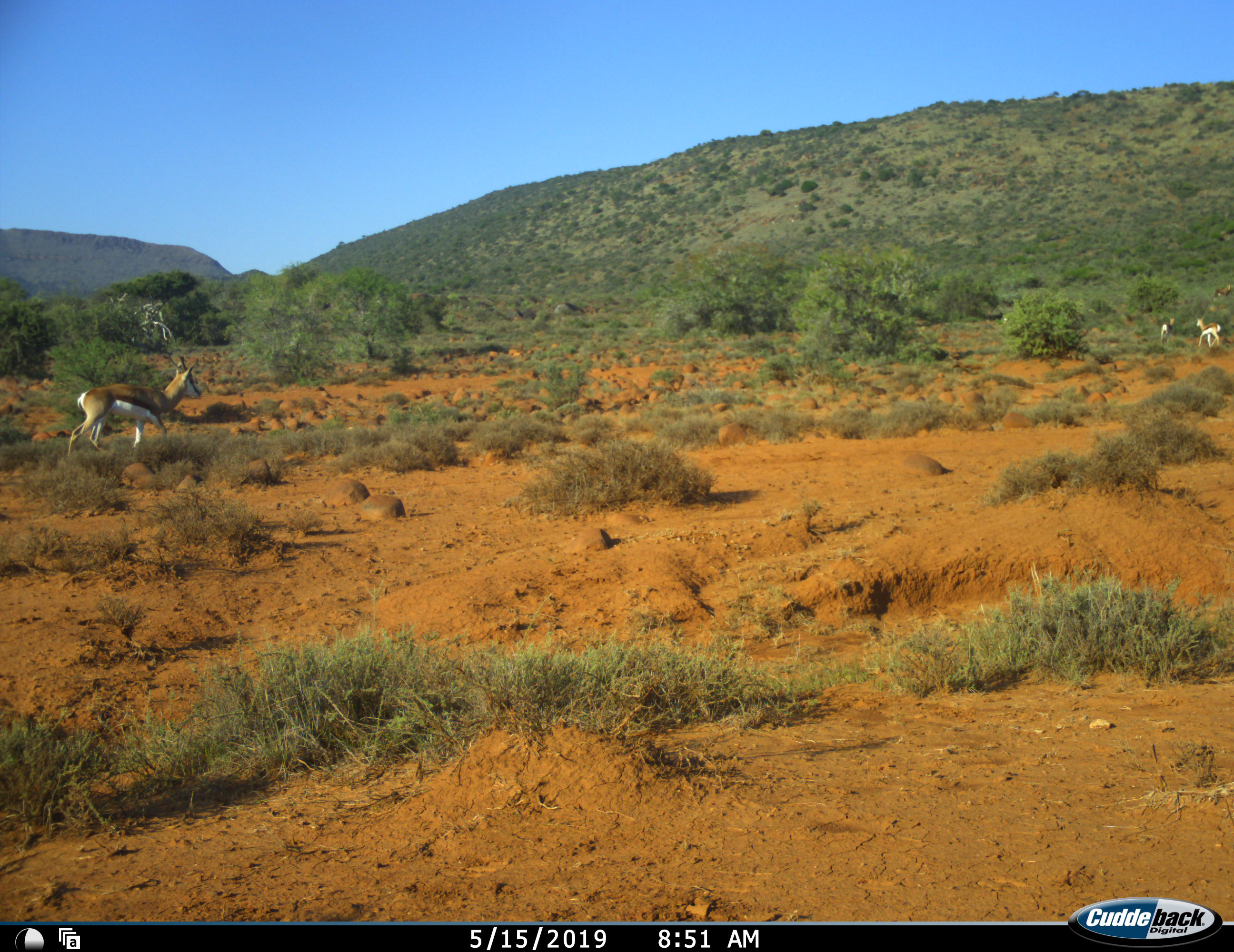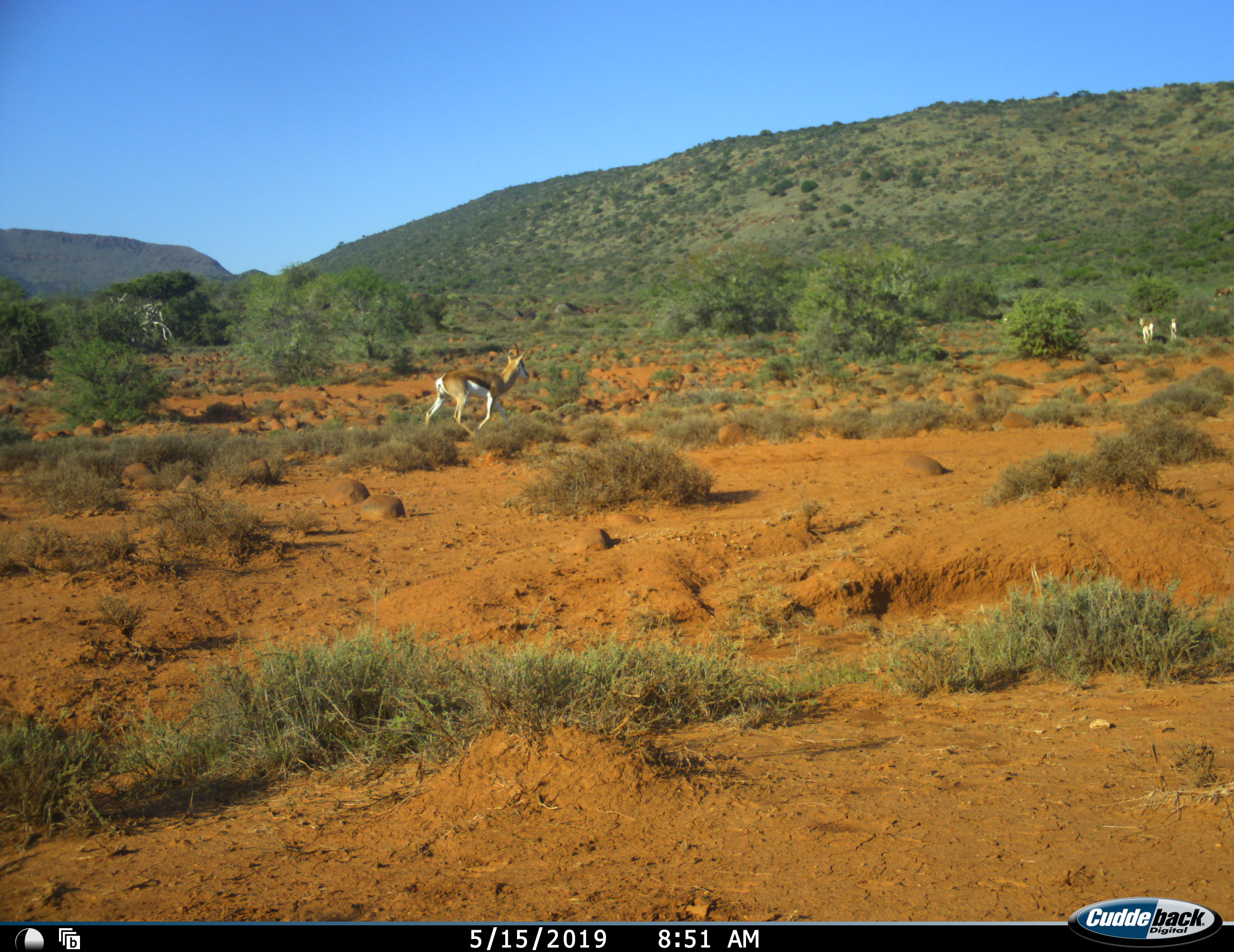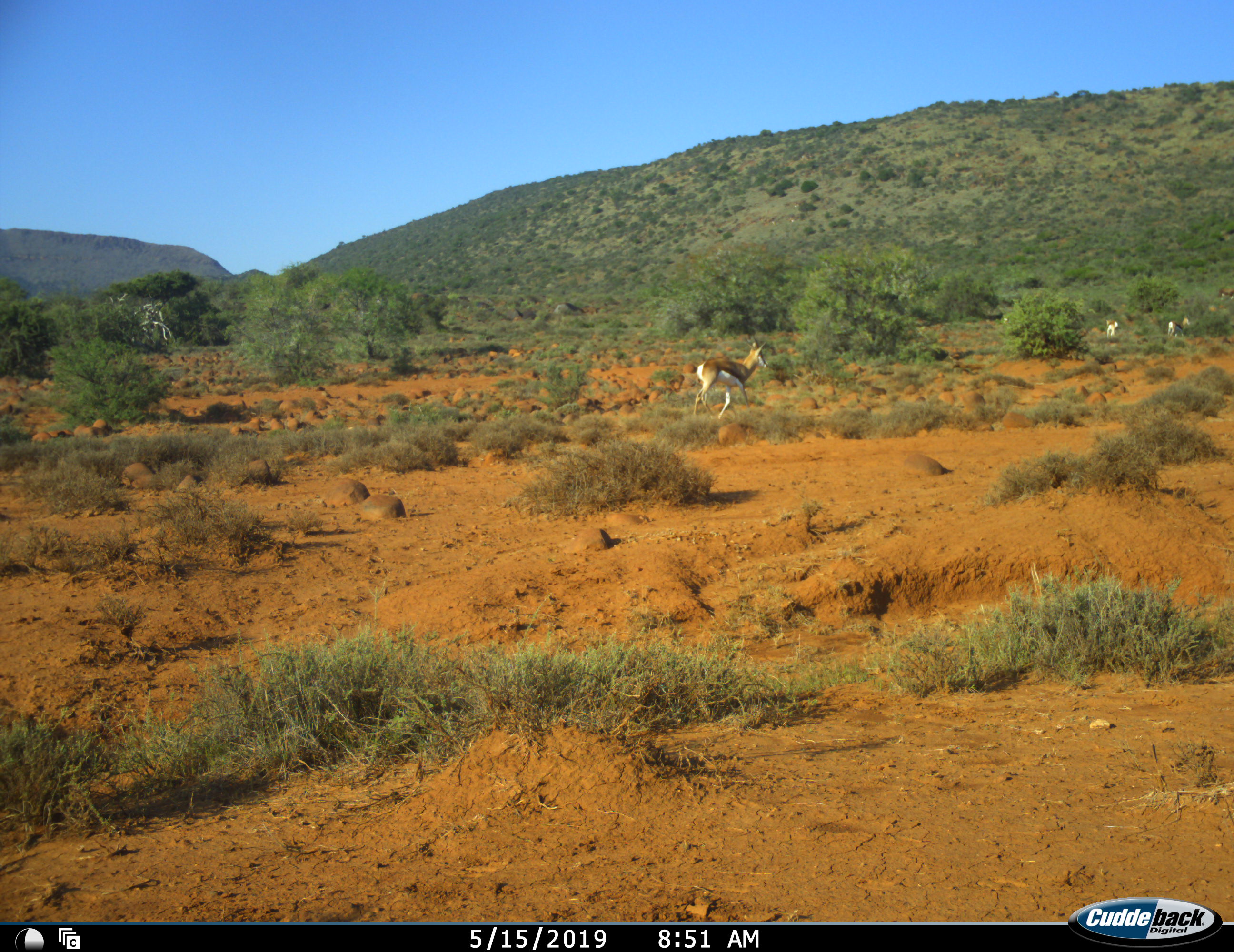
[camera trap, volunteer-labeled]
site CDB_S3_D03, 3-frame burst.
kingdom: Animalia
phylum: Chordata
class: Mammalia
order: Artiodactyla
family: Bovidae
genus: Antidorcas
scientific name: Antidorcas marsupialis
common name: springbok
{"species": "springbok (Antidorcas marsupialis)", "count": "4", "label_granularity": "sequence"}